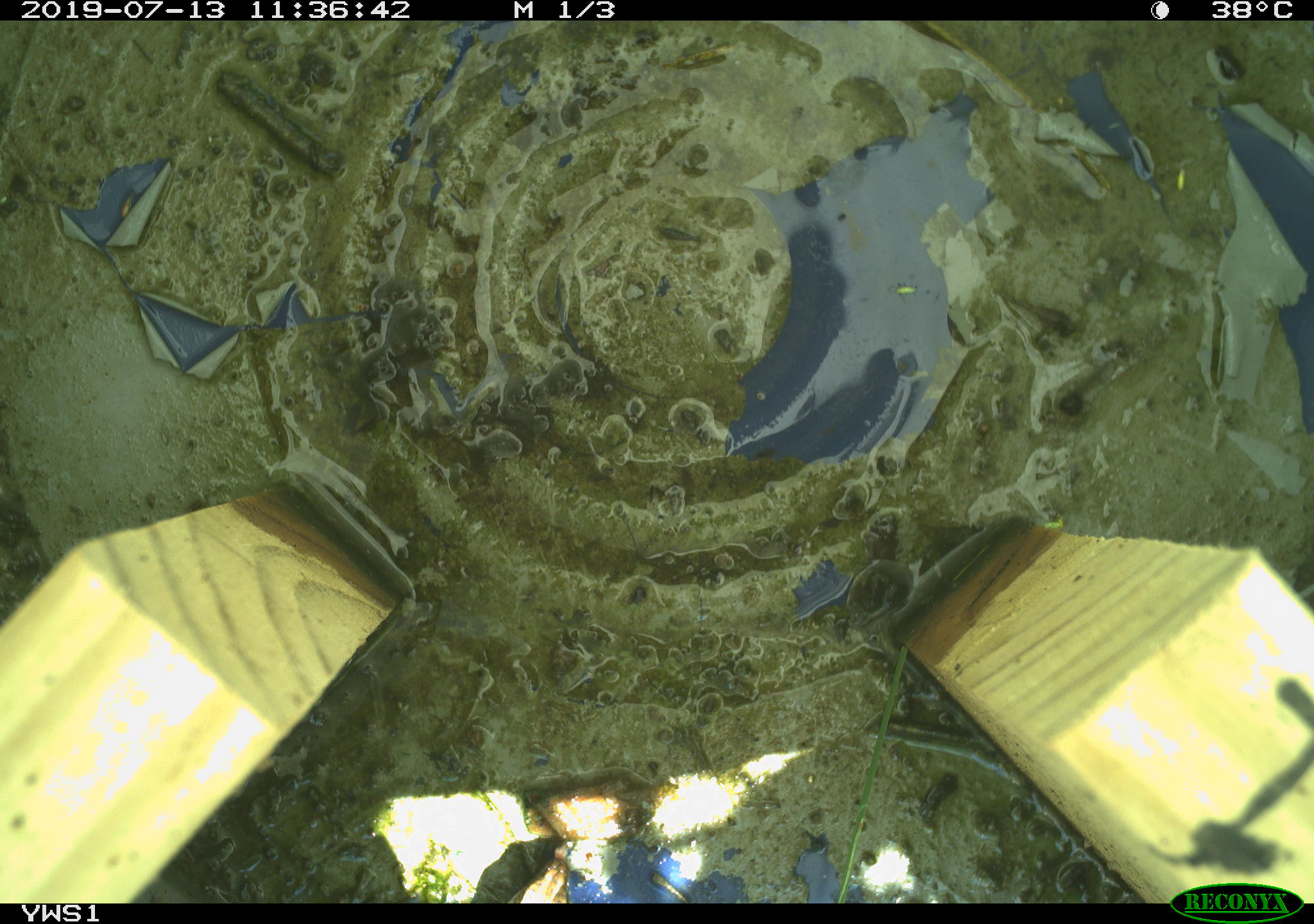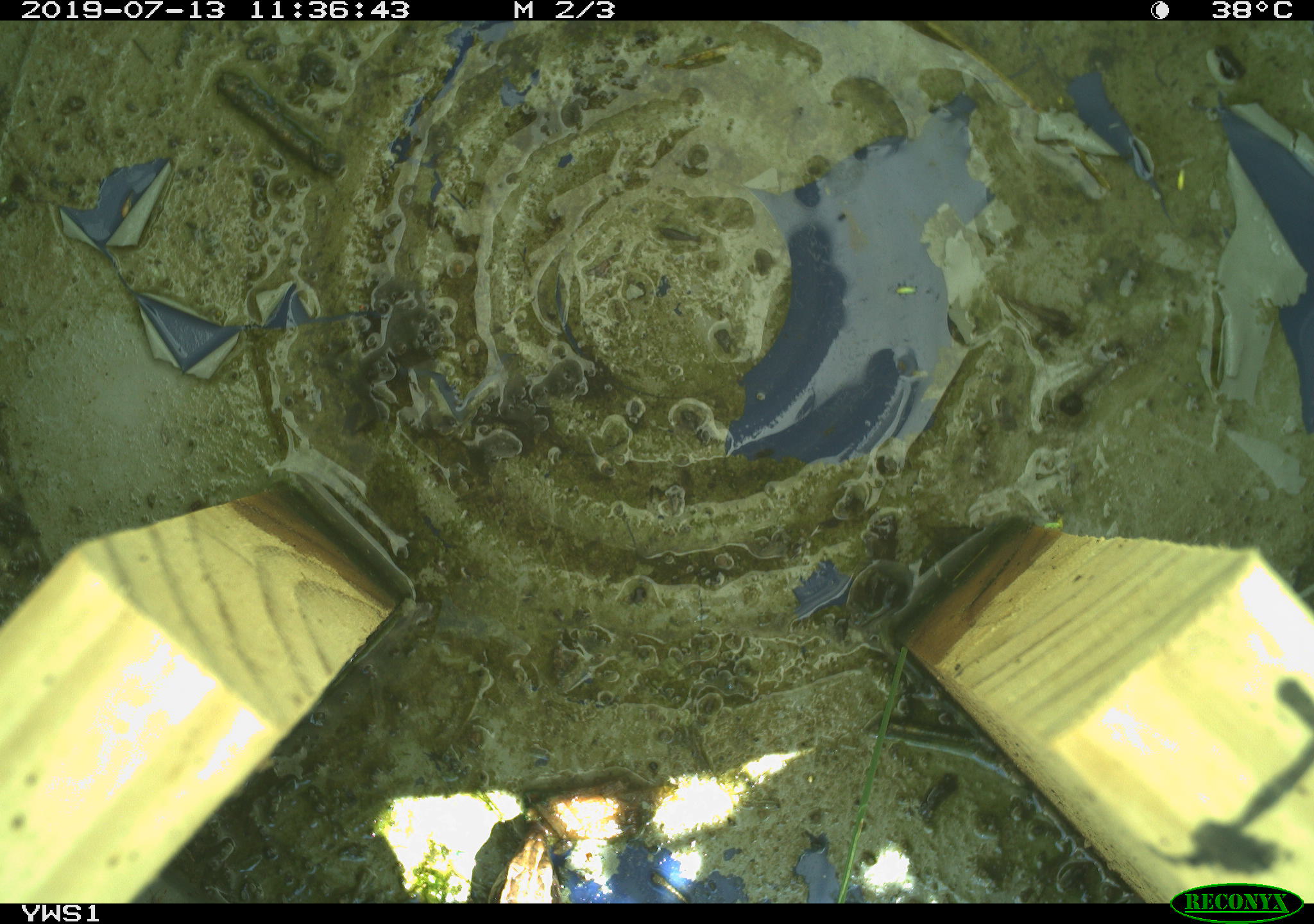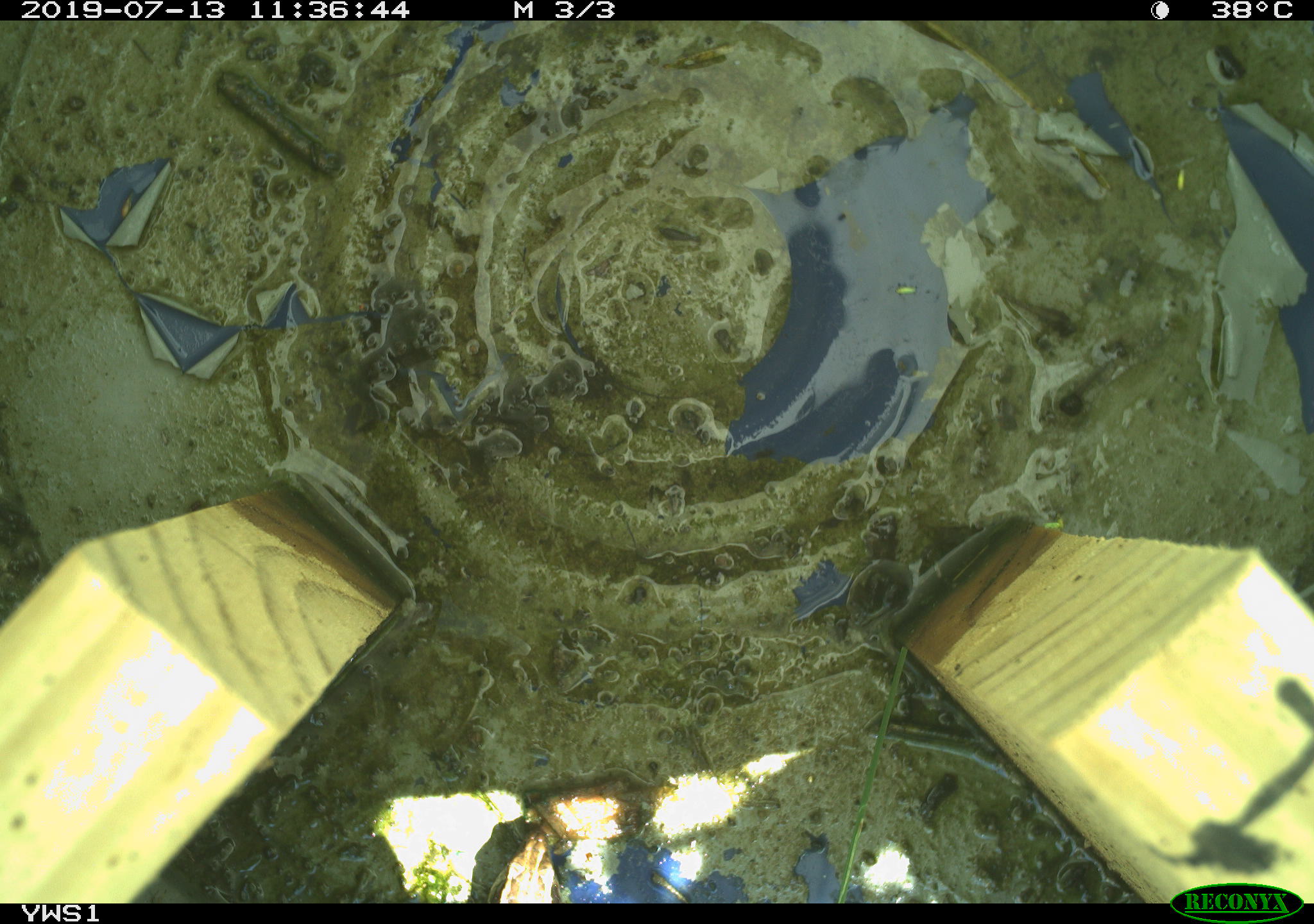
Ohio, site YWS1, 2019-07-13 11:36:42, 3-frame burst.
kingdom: Animalia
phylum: Chordata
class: Reptilia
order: Squamata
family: Scincidae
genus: Plestiodon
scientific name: Plestiodon fasciatus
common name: common five-lined skink